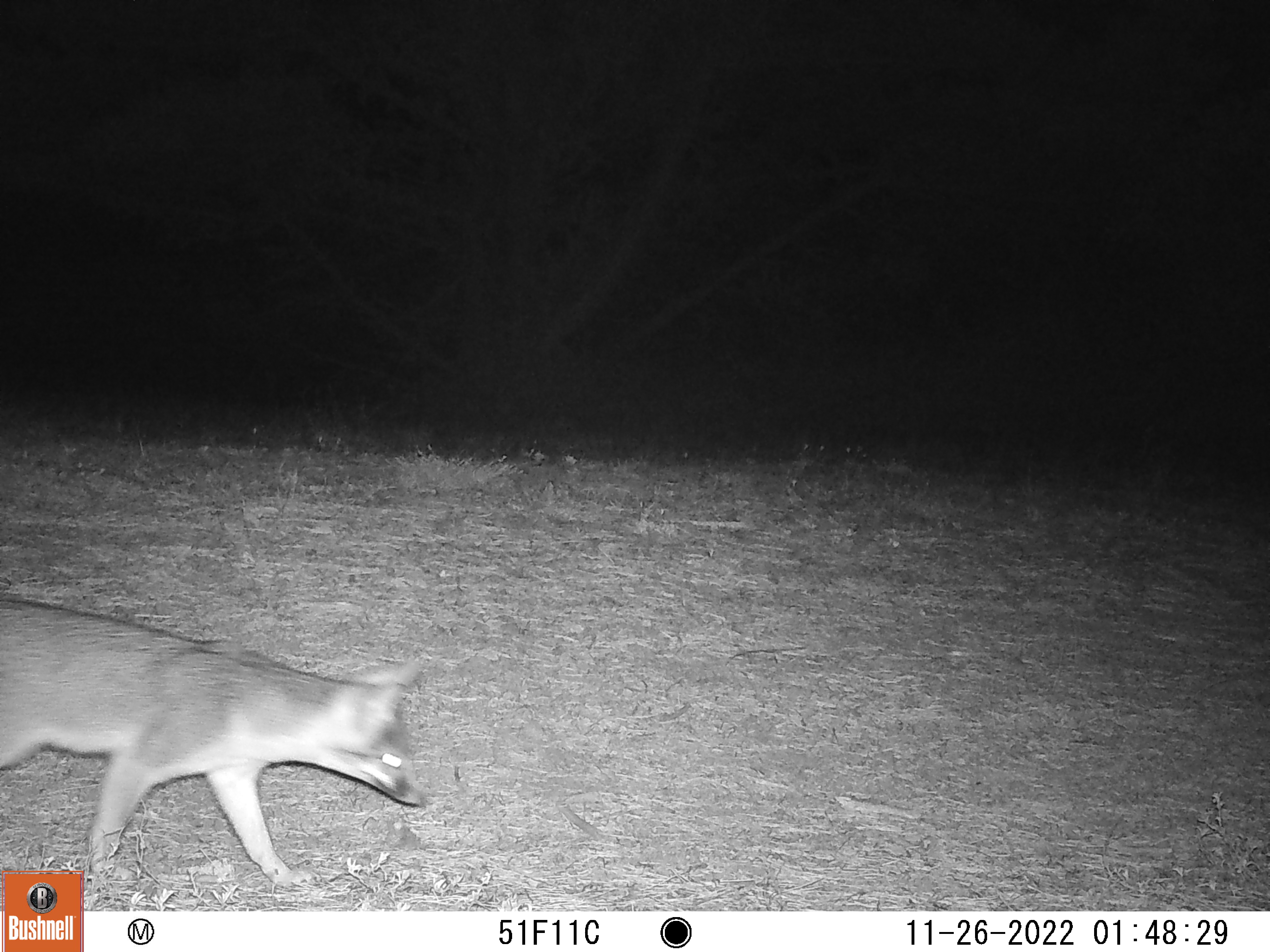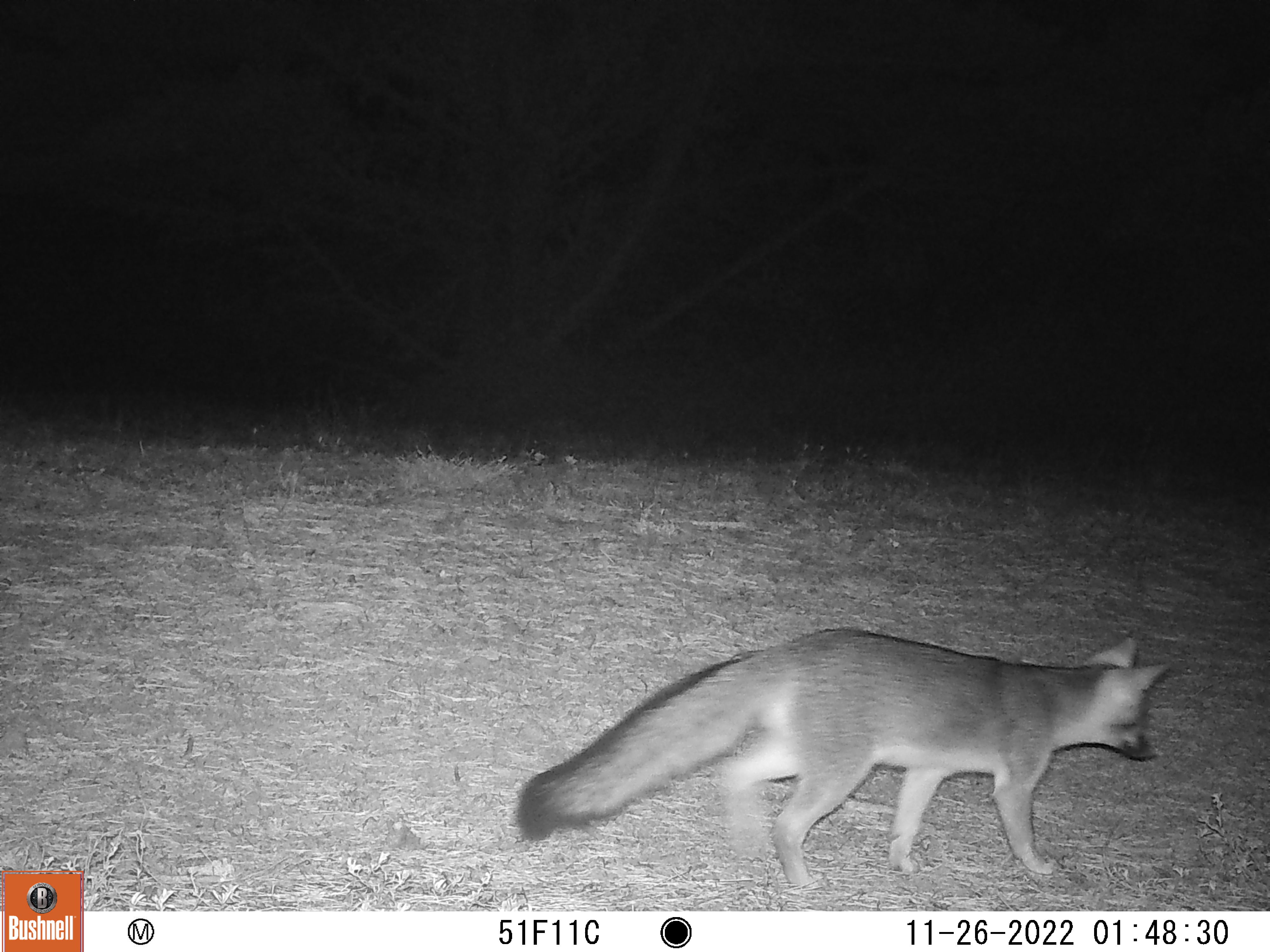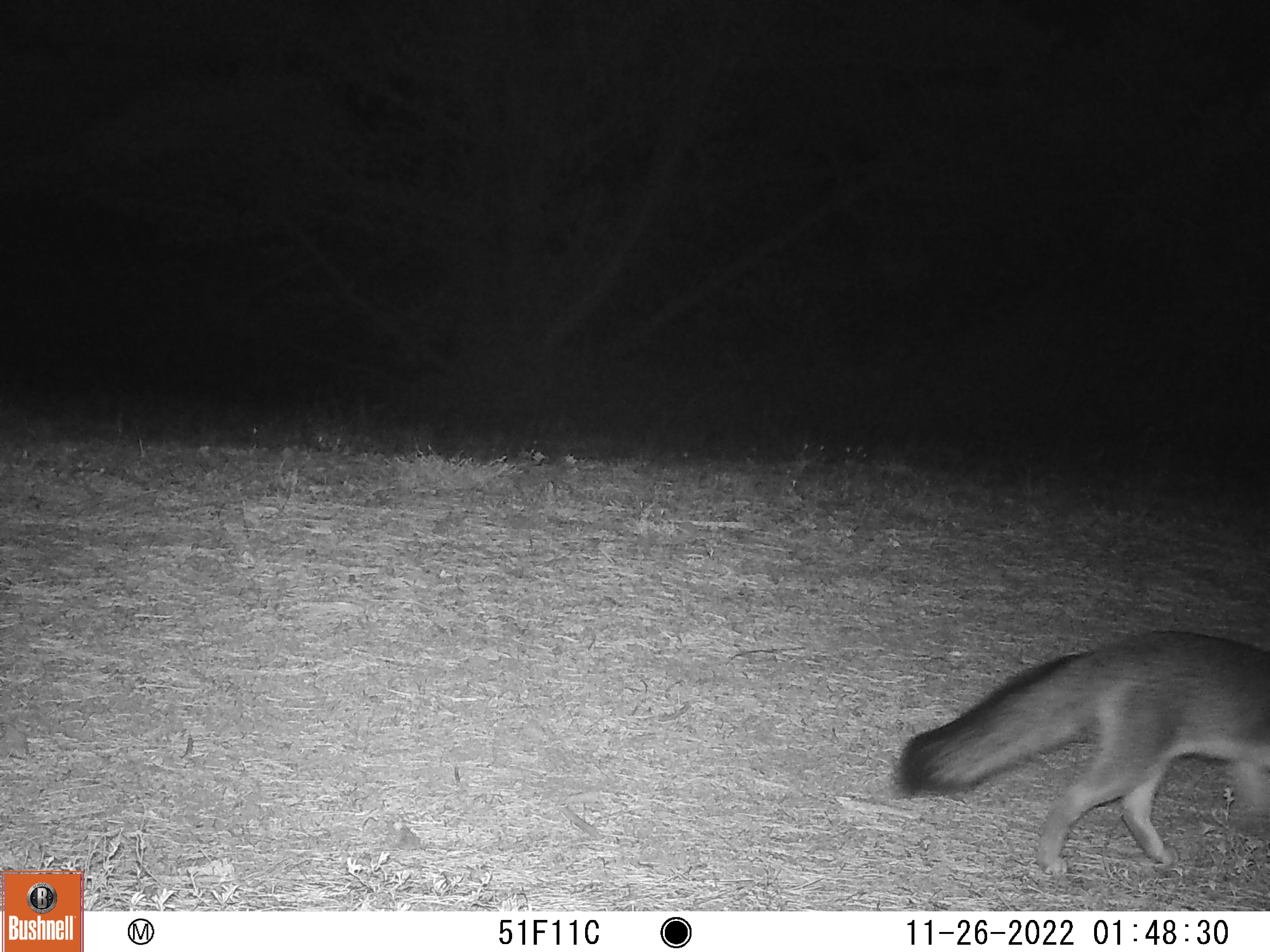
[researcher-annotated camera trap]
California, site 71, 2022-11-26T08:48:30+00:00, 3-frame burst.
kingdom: Animalia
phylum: Chordata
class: Mammalia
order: Carnivora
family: Canidae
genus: Urocyon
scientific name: Urocyon cinereoargenteus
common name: gray fox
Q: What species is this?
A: Gray fox (Urocyon cinereoargenteus).